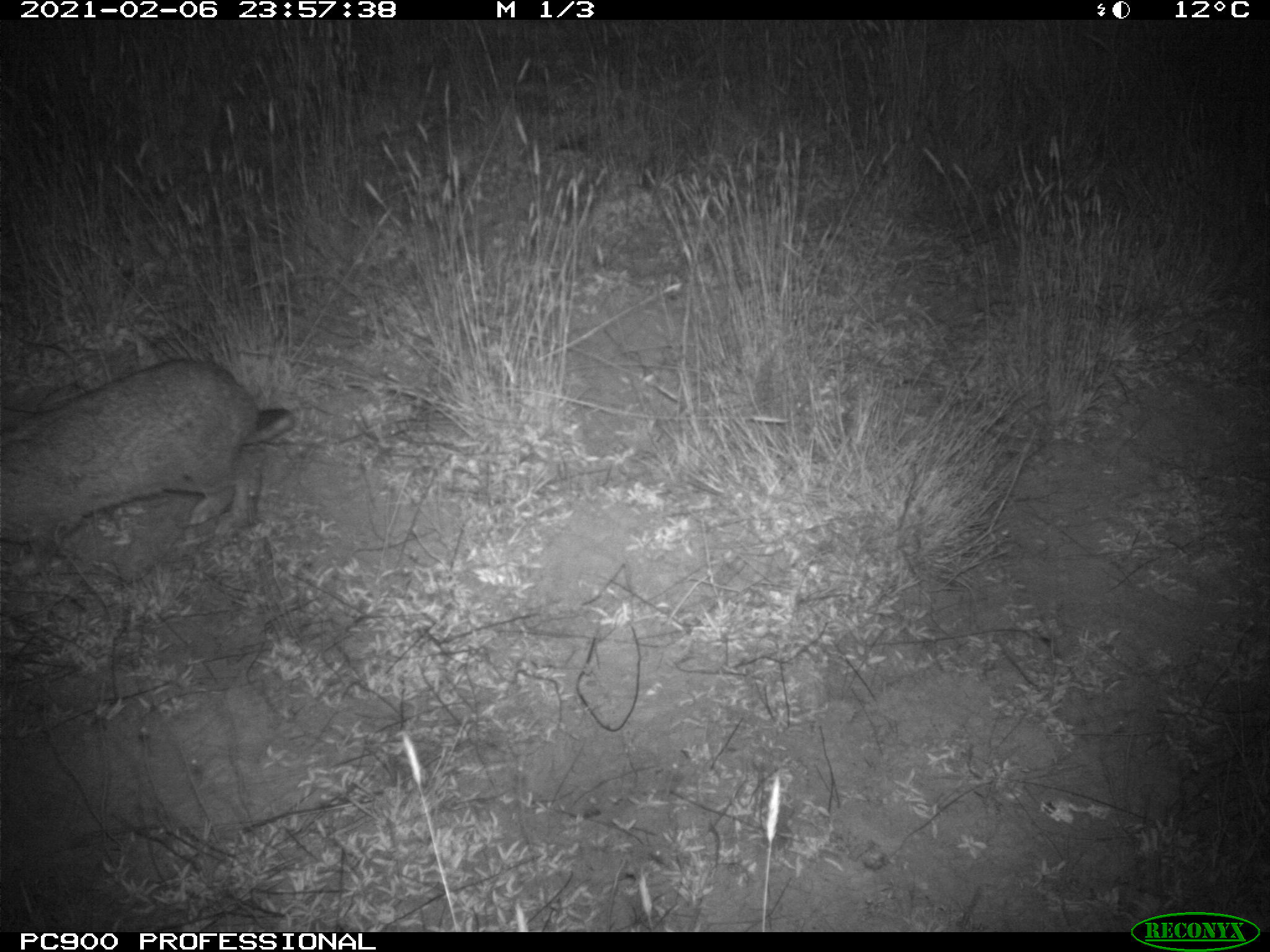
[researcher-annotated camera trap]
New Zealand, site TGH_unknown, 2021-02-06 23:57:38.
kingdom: Animalia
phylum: Chordata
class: Mammalia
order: Lagomorpha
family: Leporidae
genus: Oryctolagus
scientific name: Oryctolagus cuniculus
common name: european rabbit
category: rabbit